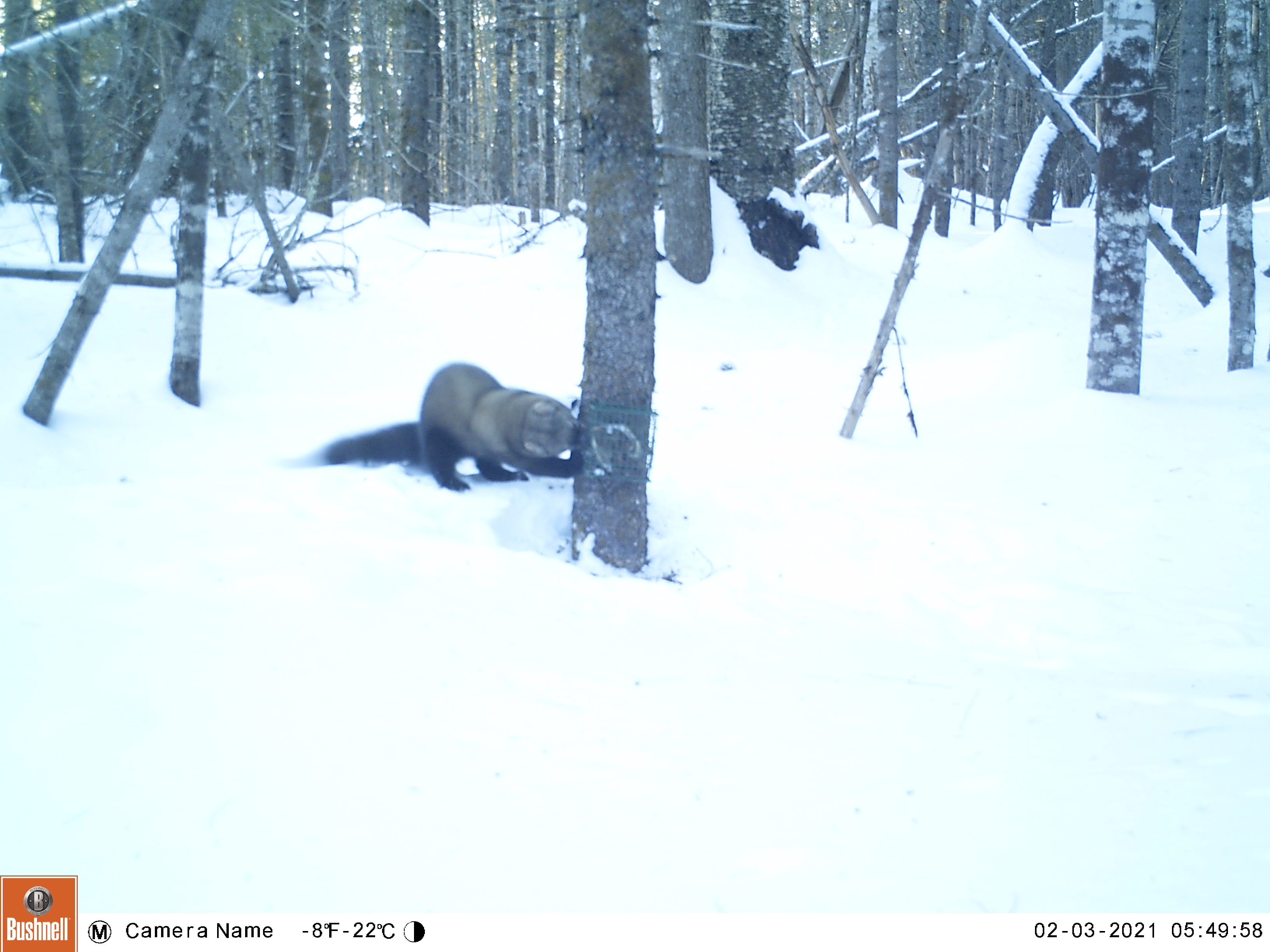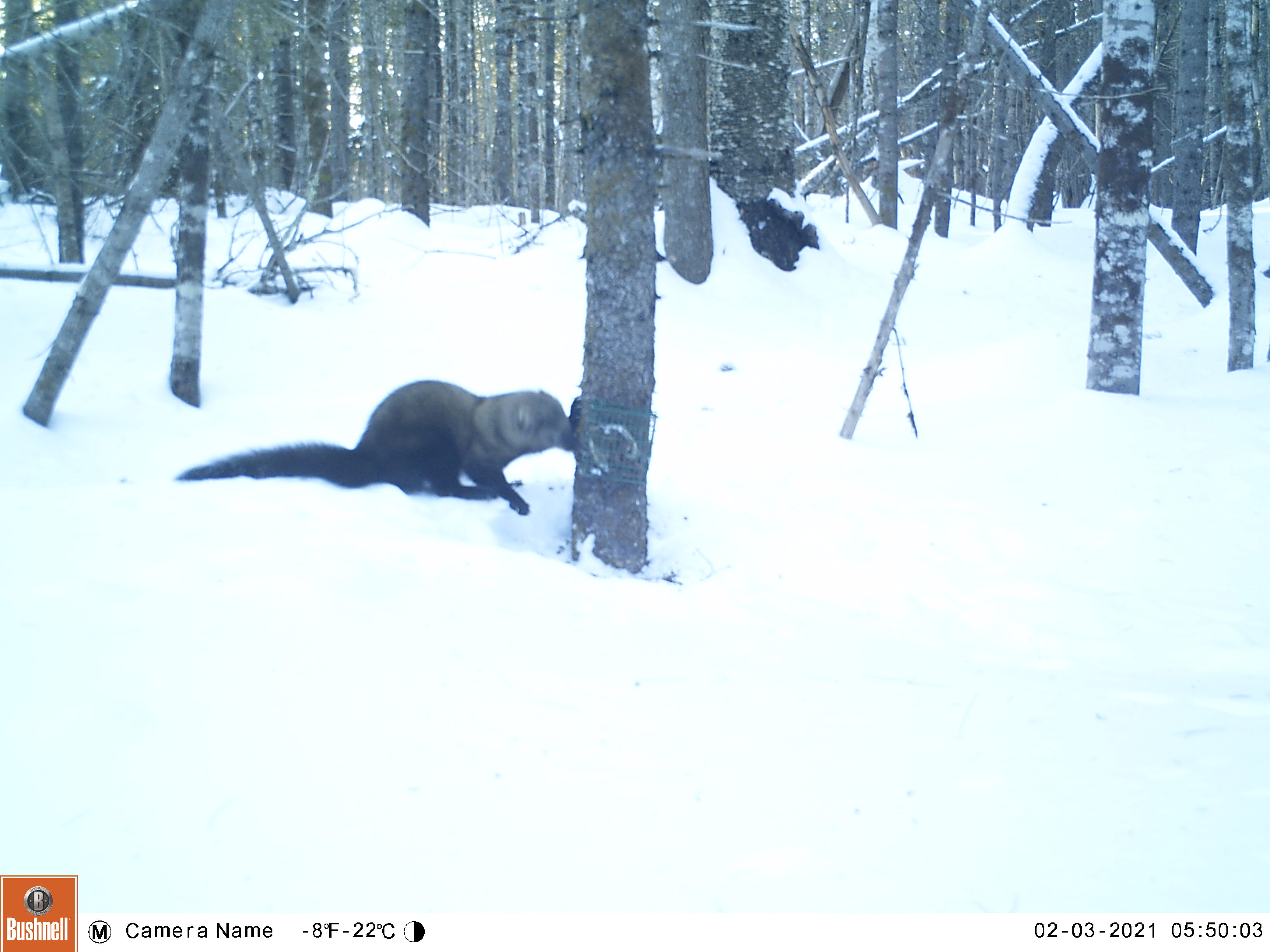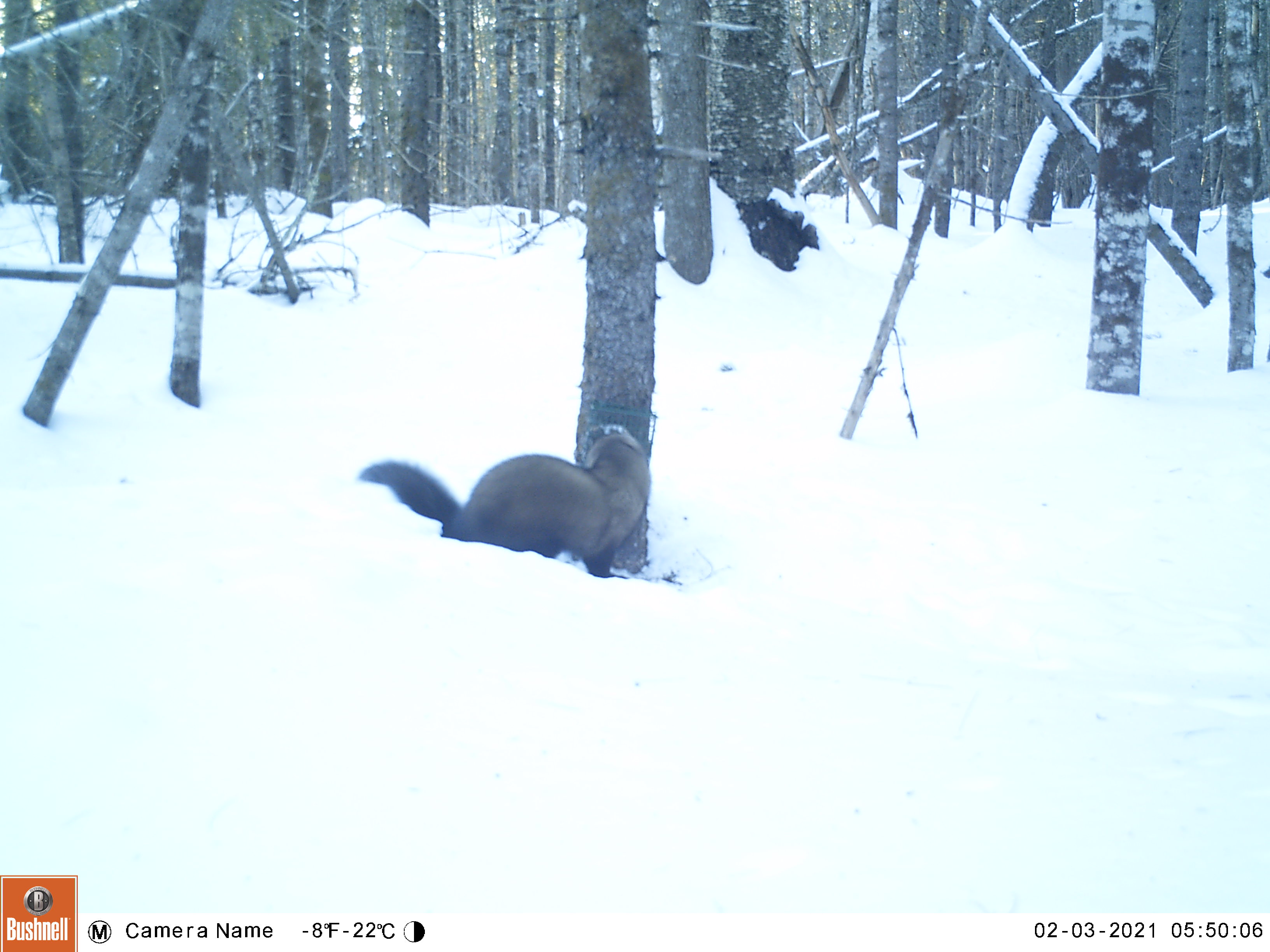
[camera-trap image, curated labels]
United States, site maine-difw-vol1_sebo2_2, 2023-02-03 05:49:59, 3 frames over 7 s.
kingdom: Animalia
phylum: Chordata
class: Mammalia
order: Carnivora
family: Mustelidae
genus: Pekania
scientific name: Pekania pennanti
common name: fisher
Fisher (Pekania pennanti).